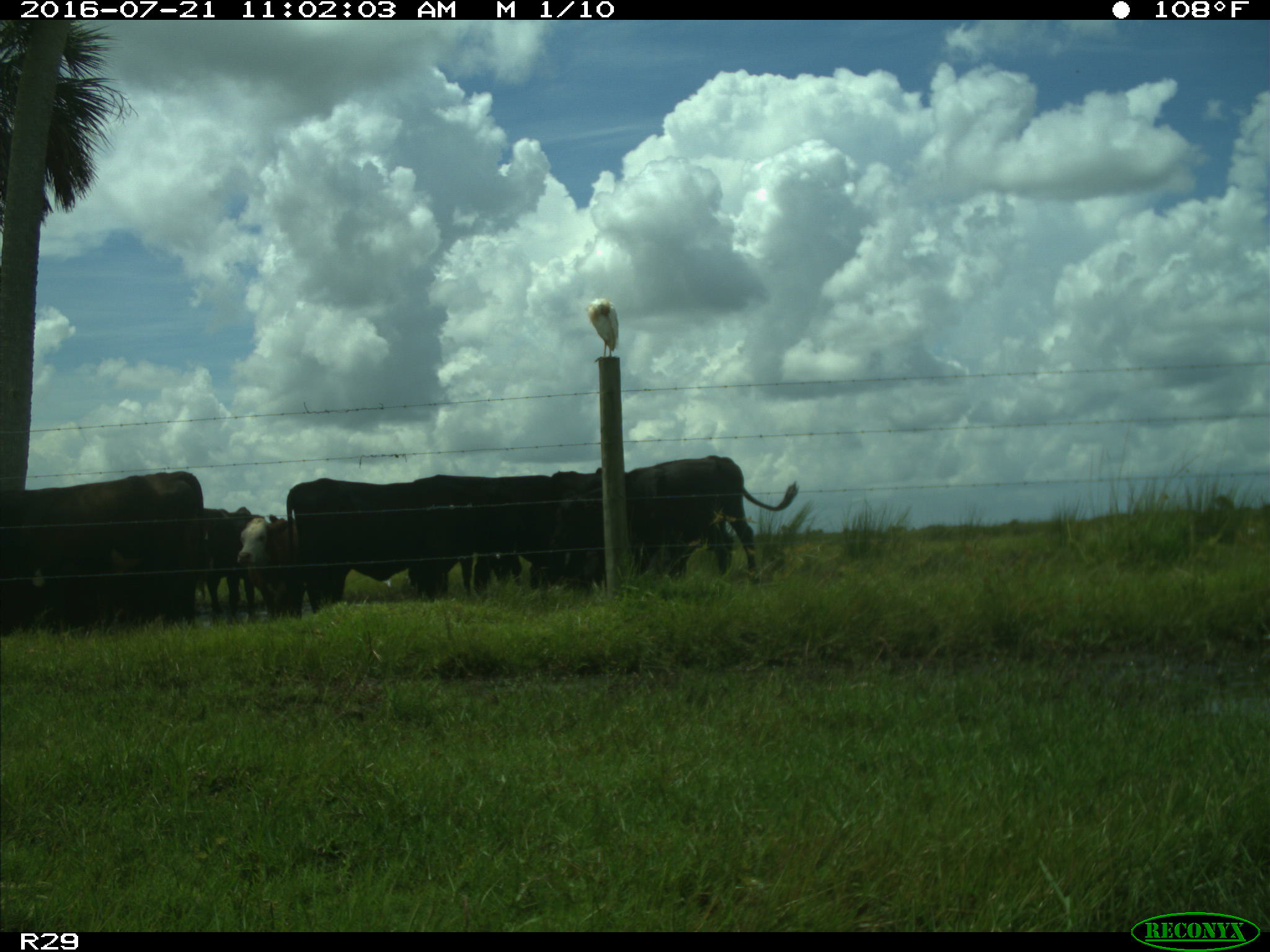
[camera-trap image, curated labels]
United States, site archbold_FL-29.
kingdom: Animalia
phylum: Chordata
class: Mammalia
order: Artiodactyla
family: Bovidae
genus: Bos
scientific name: Bos taurus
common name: domestic cow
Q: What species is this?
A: Bos taurus (domestic cow).